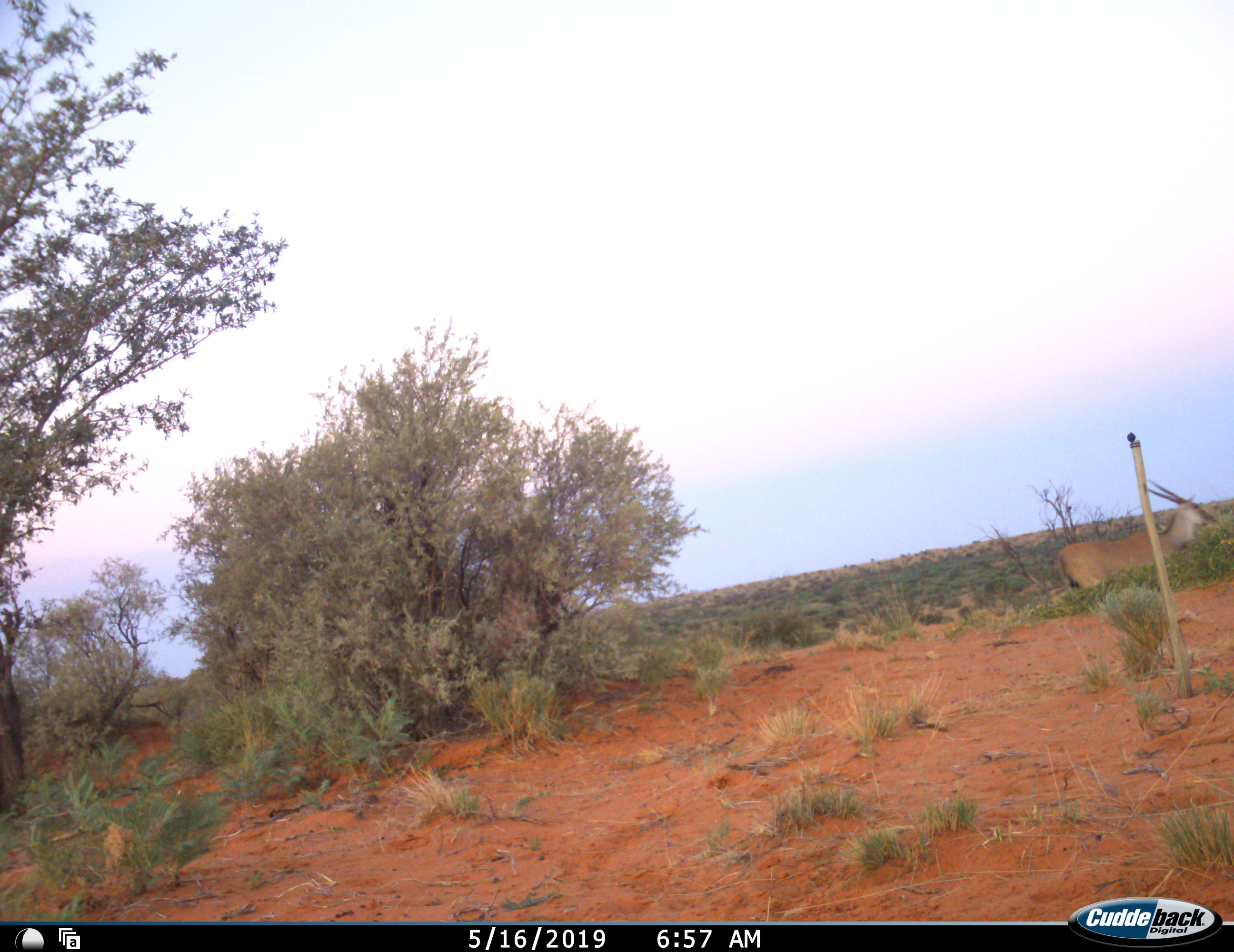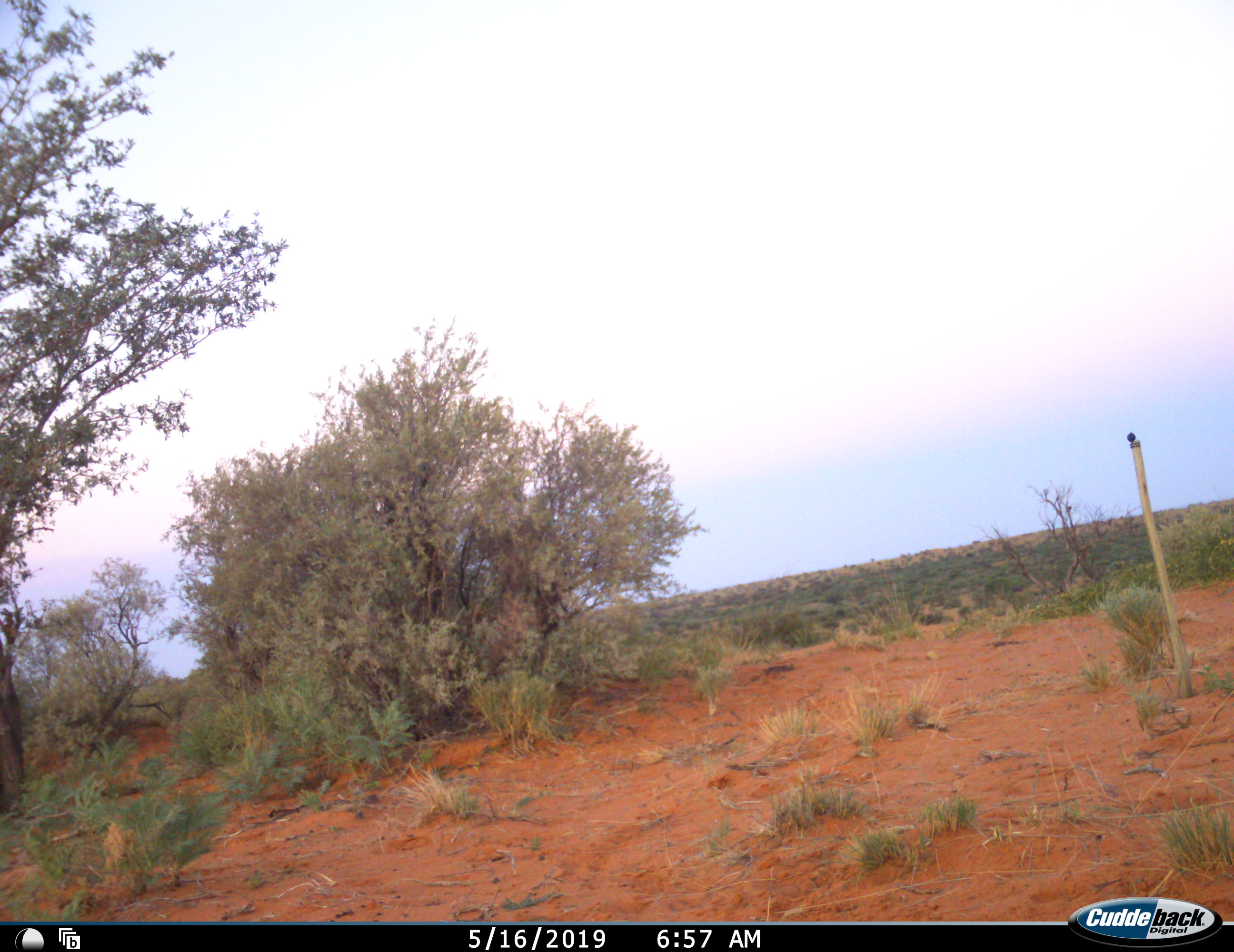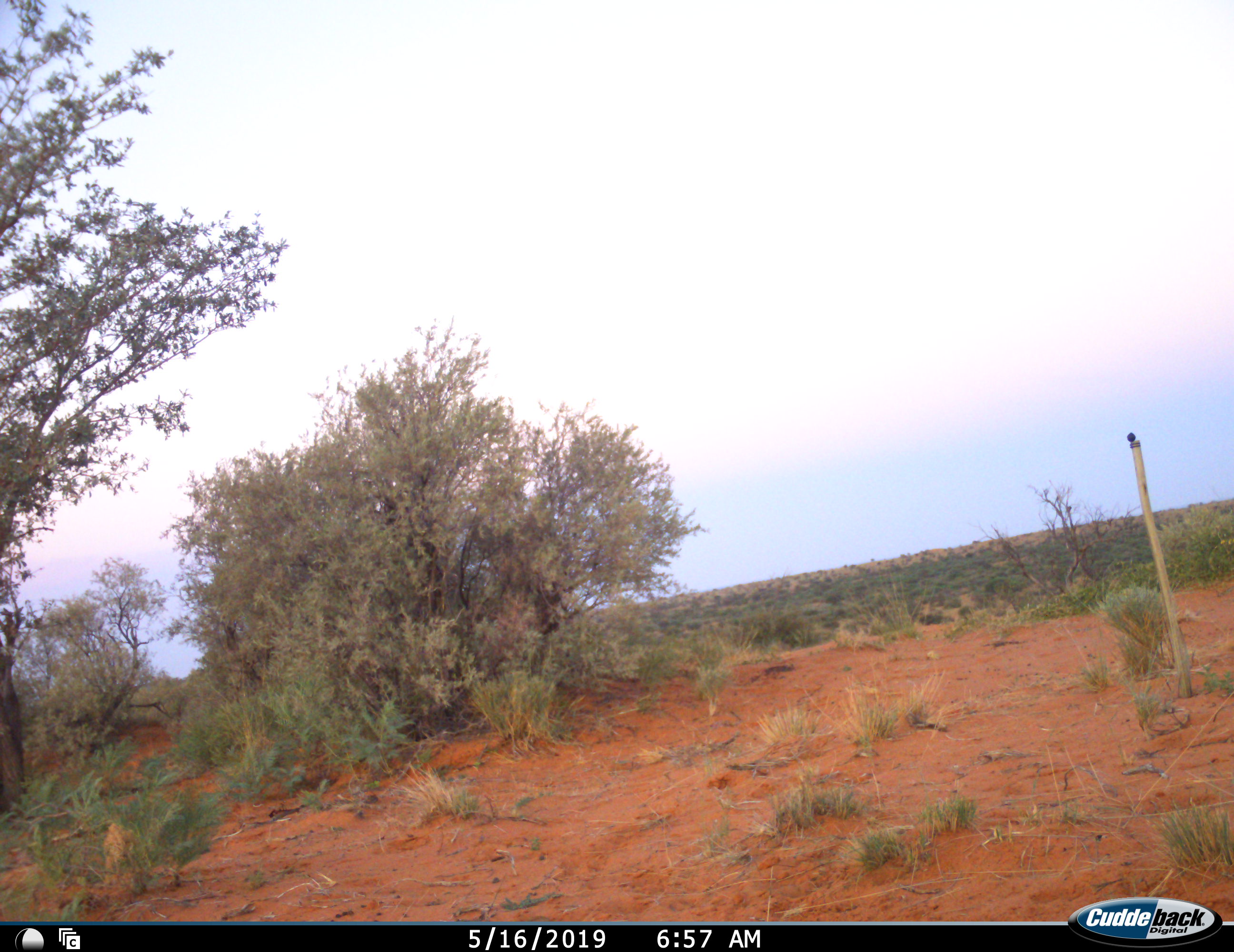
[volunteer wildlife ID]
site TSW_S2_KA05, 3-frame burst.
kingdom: Animalia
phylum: Chordata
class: Mammalia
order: Artiodactyla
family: Bovidae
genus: Tragelaphus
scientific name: Tragelaphus oryx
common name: eland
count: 1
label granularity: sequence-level